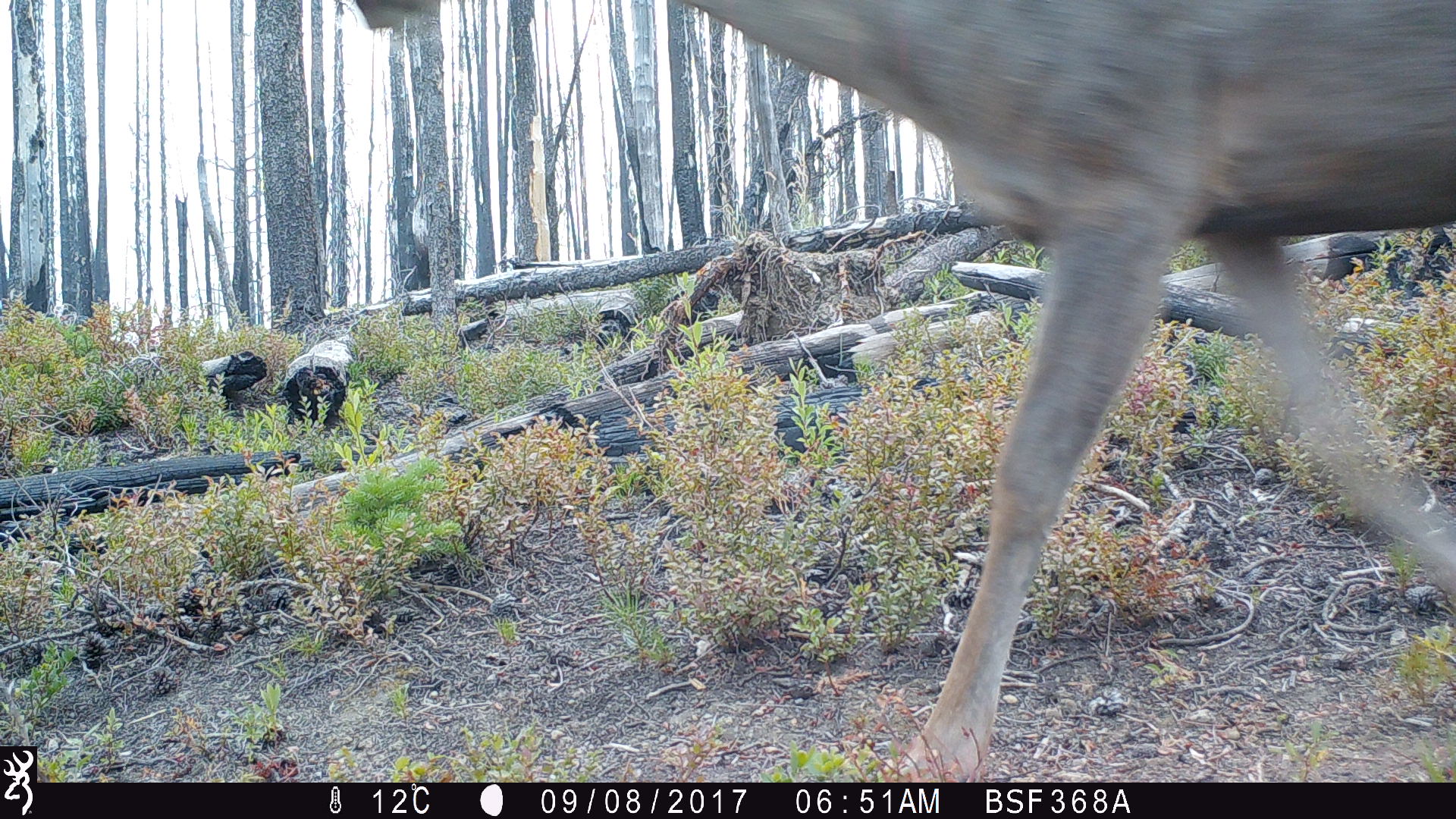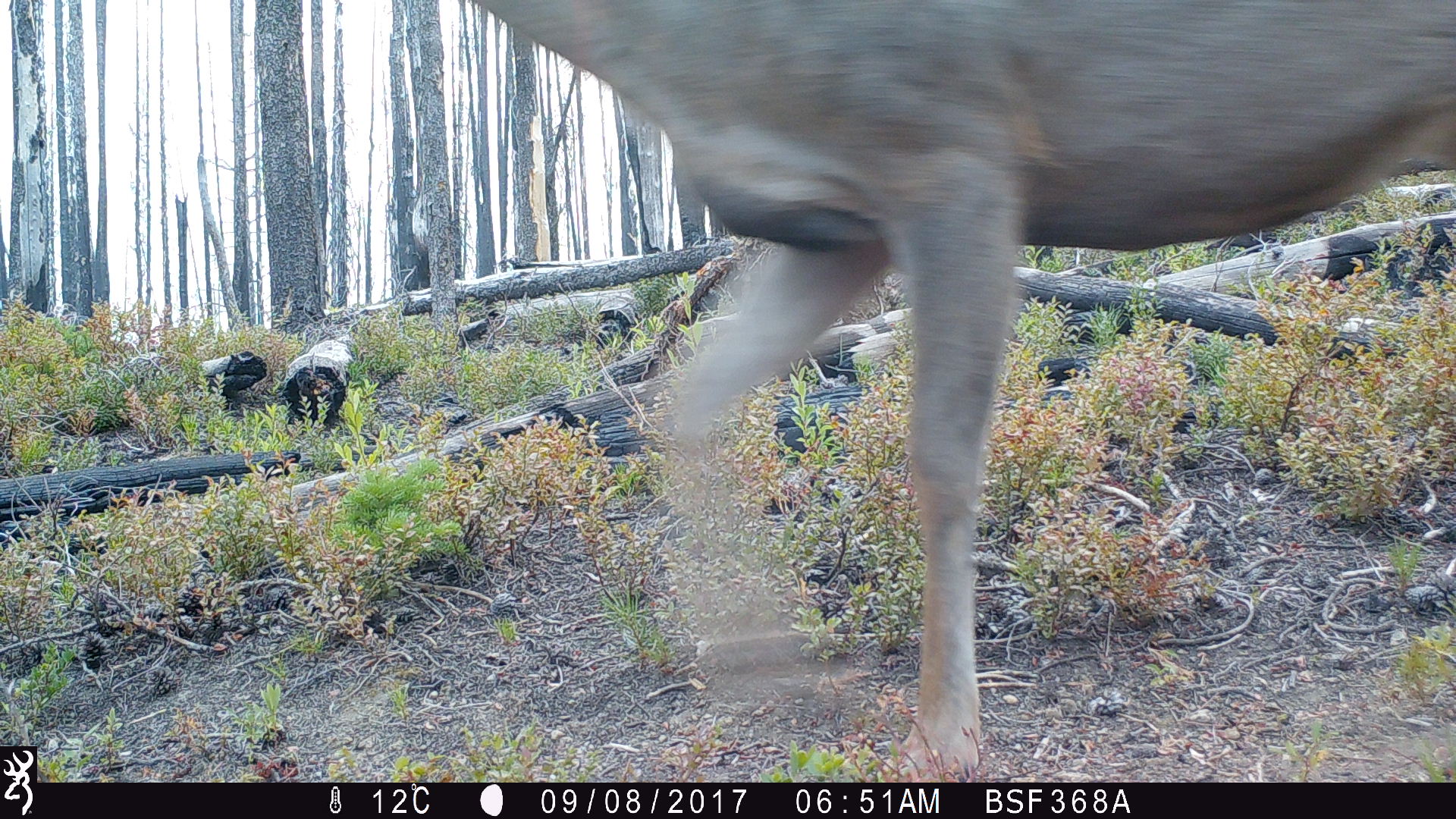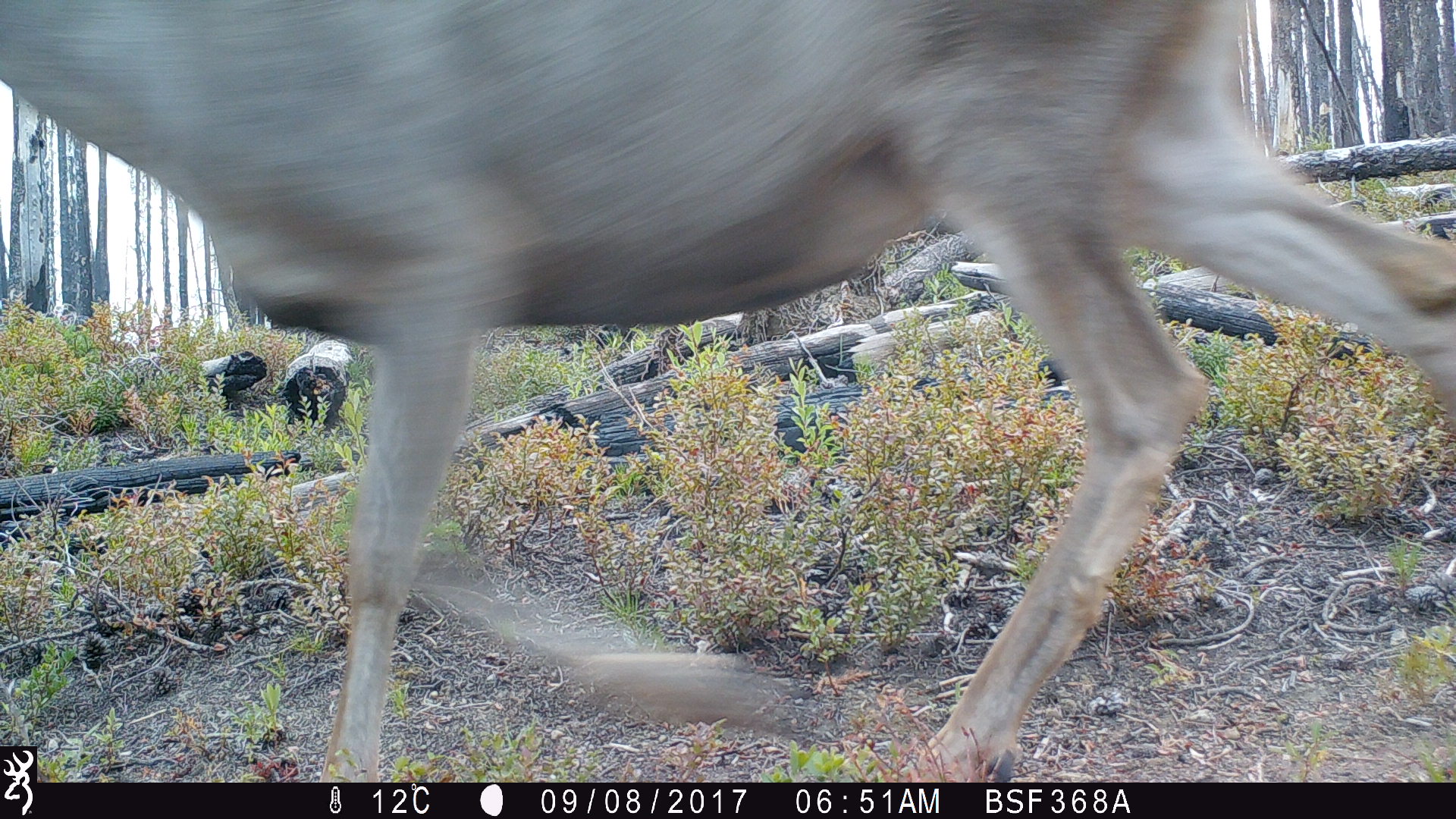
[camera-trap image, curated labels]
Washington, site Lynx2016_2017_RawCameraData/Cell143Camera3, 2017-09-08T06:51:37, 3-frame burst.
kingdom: Animalia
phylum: Chordata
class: Mammalia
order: Artiodactyla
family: Cervidae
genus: Odocoileus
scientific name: Odocoileus hemionus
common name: mule deer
Odocoileus hemionus (mule deer). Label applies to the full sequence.